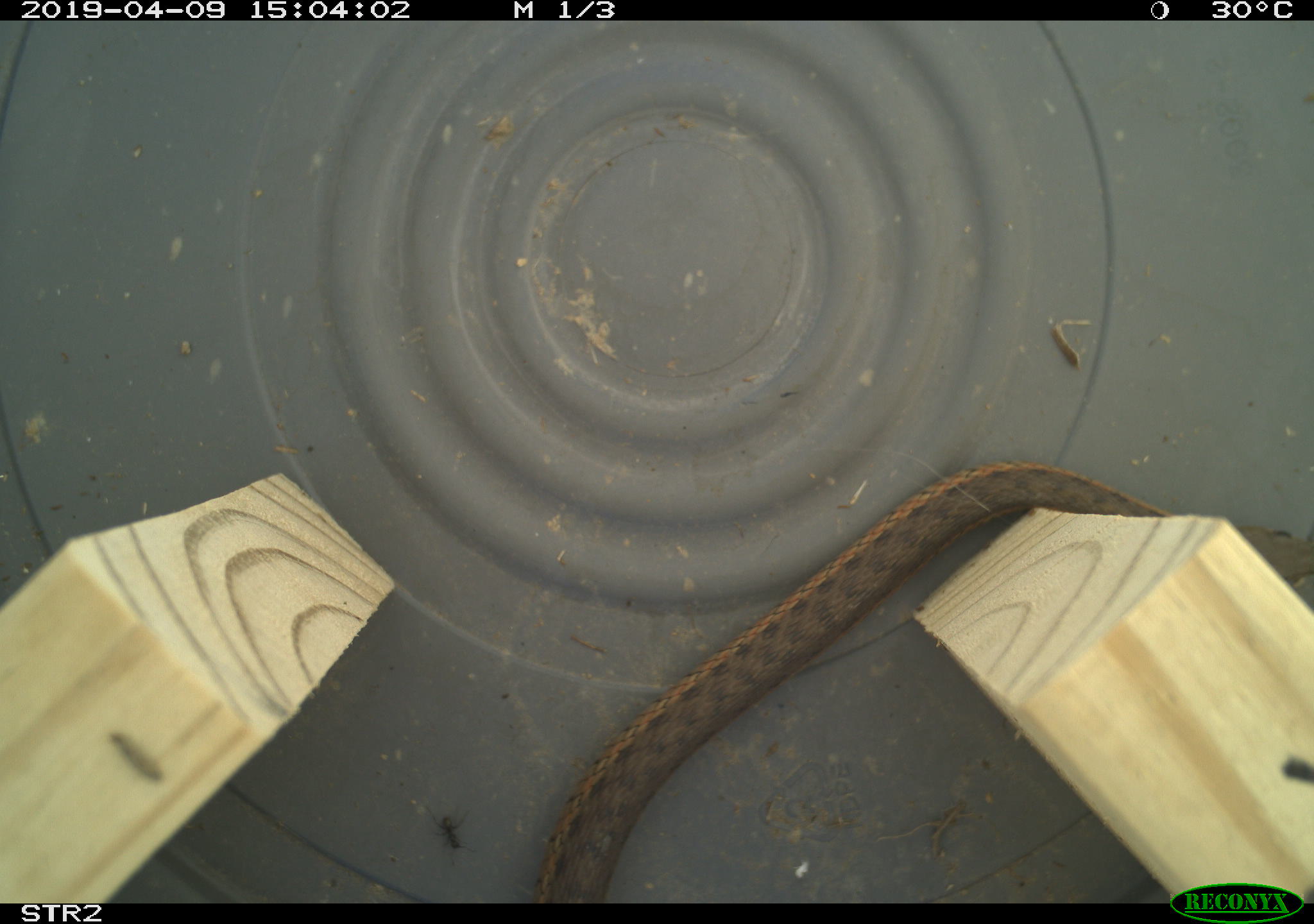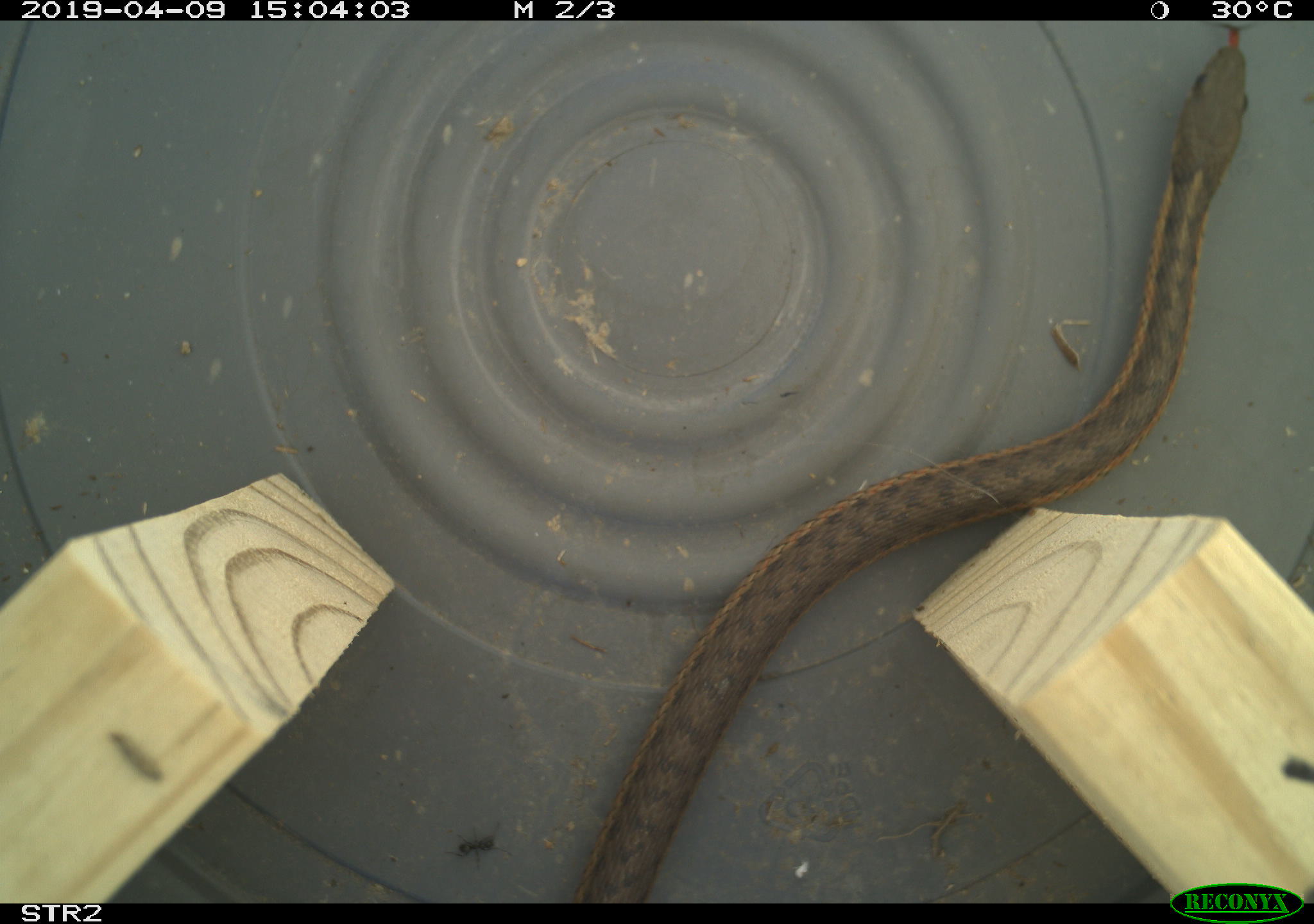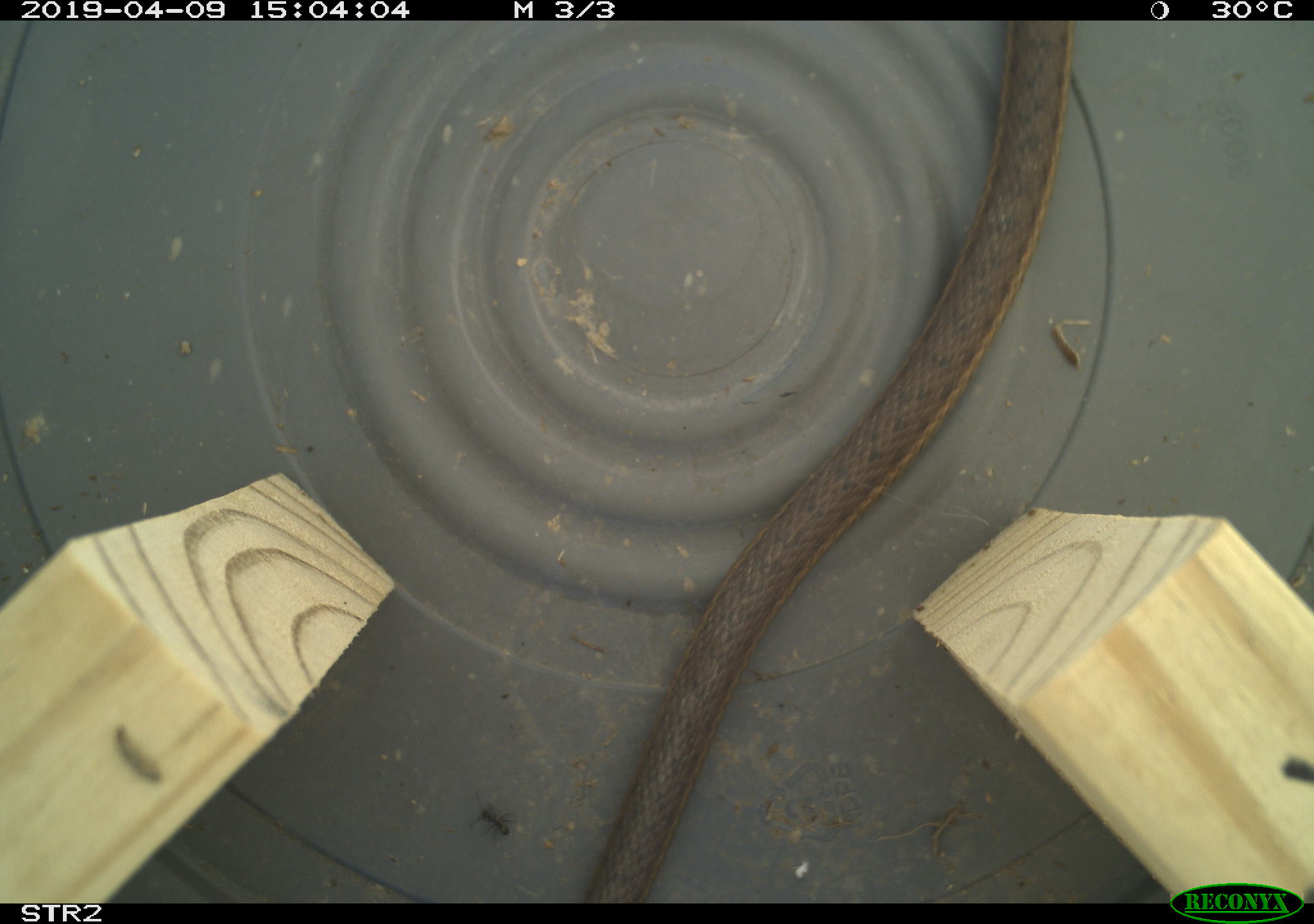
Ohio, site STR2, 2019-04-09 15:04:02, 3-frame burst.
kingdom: Animalia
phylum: Chordata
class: Reptilia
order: Squamata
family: Colubridae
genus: Thamnophis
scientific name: Thamnophis sirtalis sirtalis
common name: eastern gartersnake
Eastern gartersnake (Thamnophis sirtalis sirtalis).